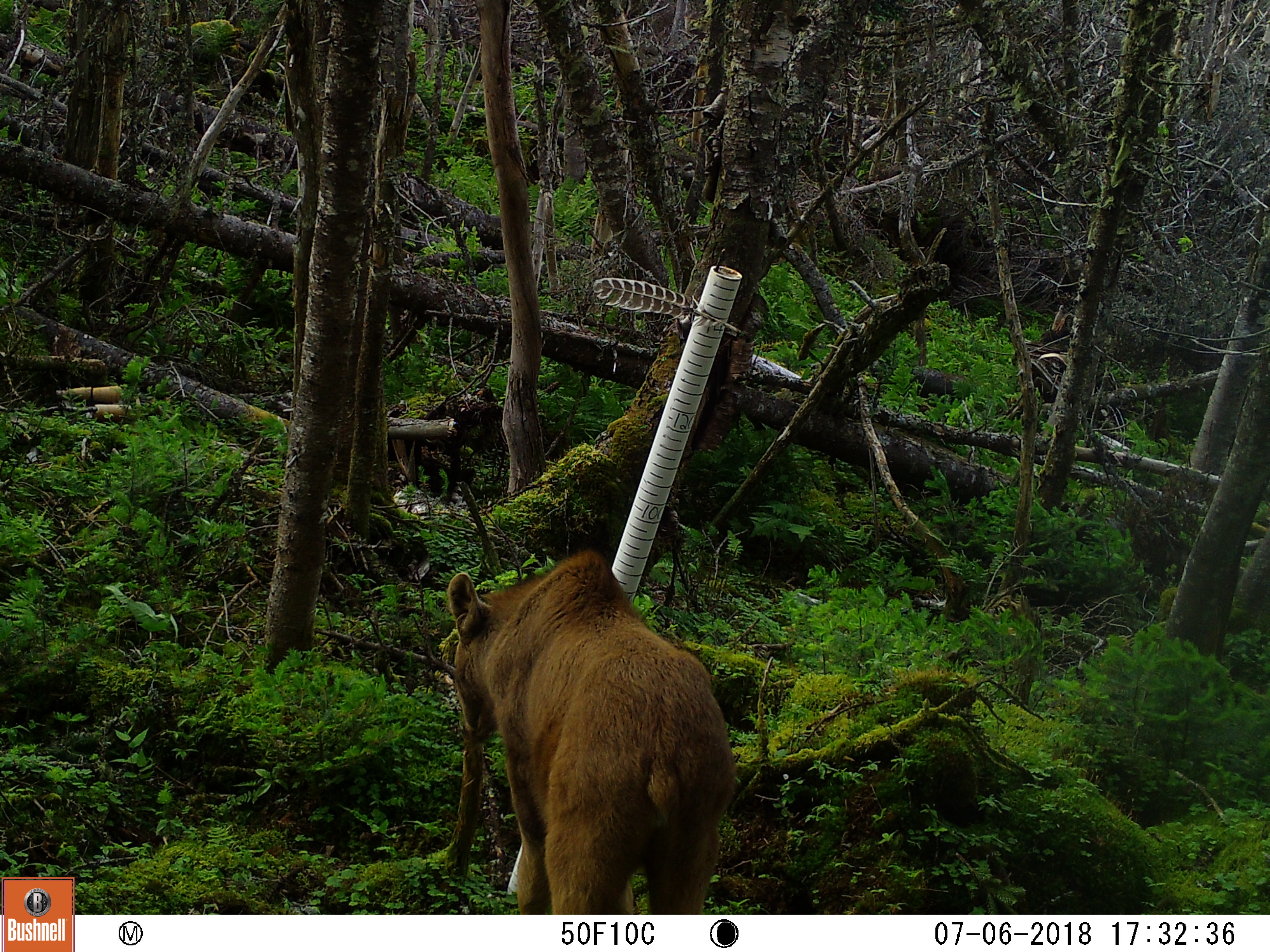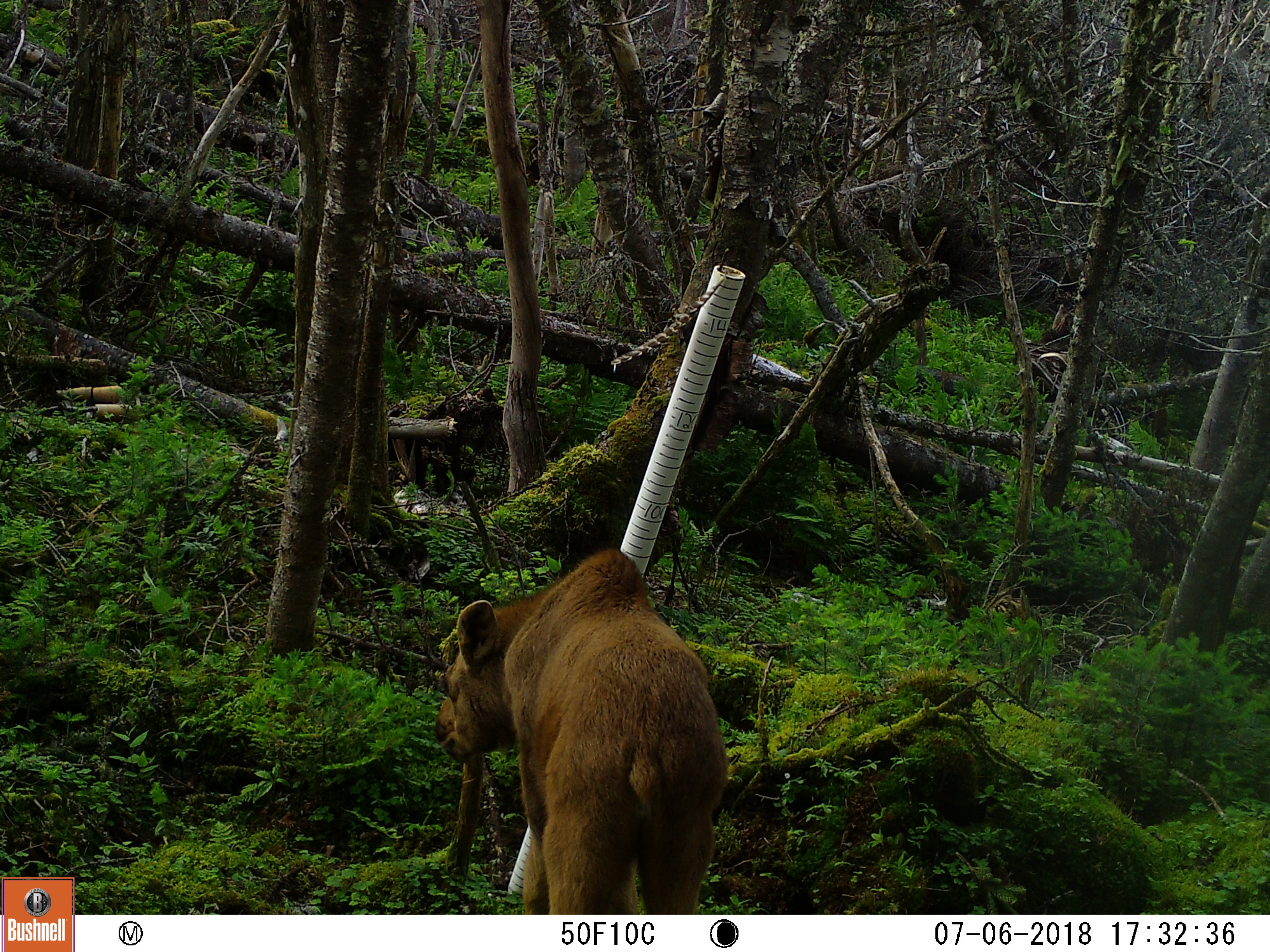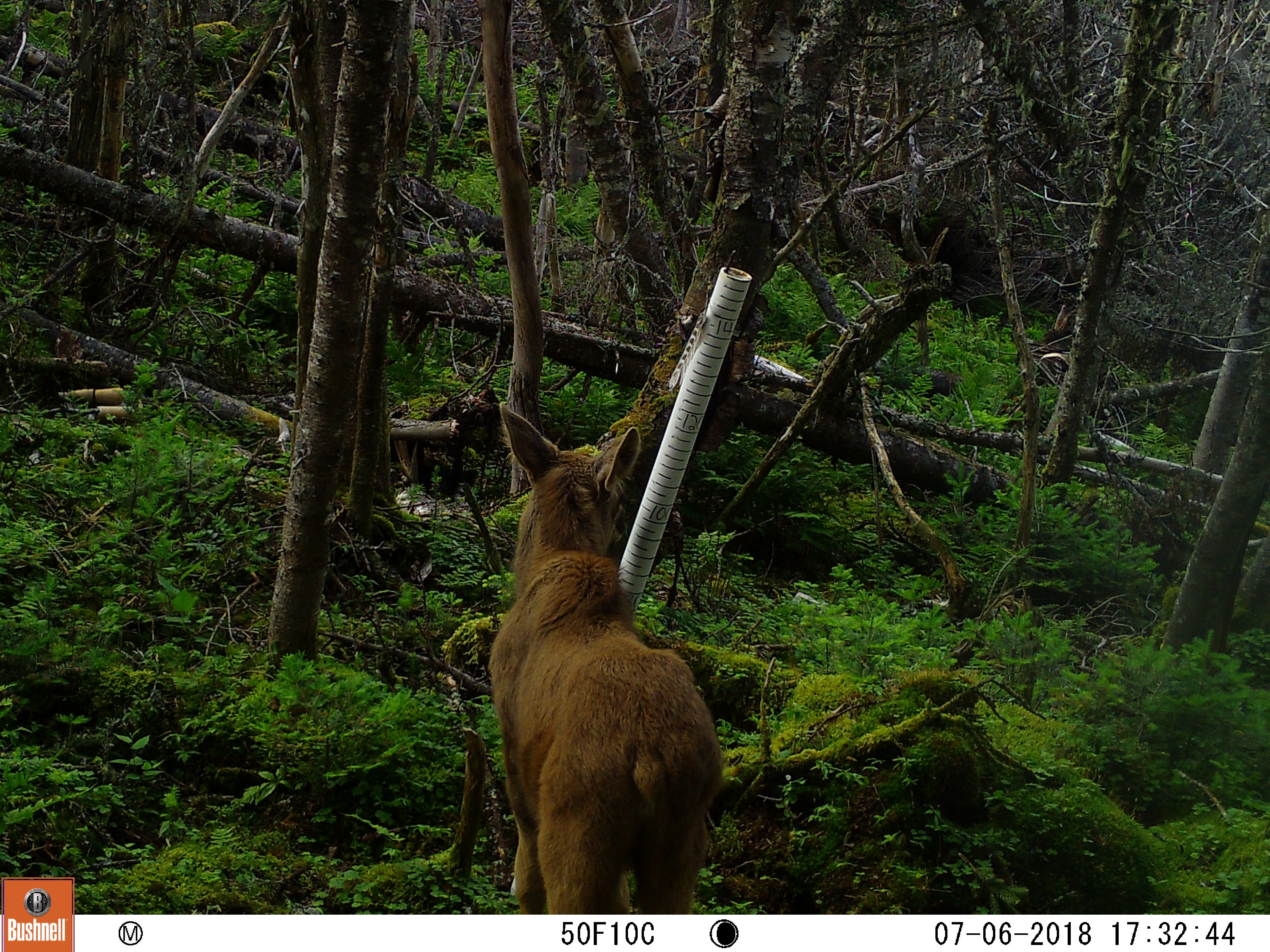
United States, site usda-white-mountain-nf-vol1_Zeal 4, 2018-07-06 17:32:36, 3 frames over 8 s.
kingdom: Animalia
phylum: Chordata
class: Mammalia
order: Artiodactyla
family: Cervidae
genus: Alces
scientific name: Alces alces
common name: moose